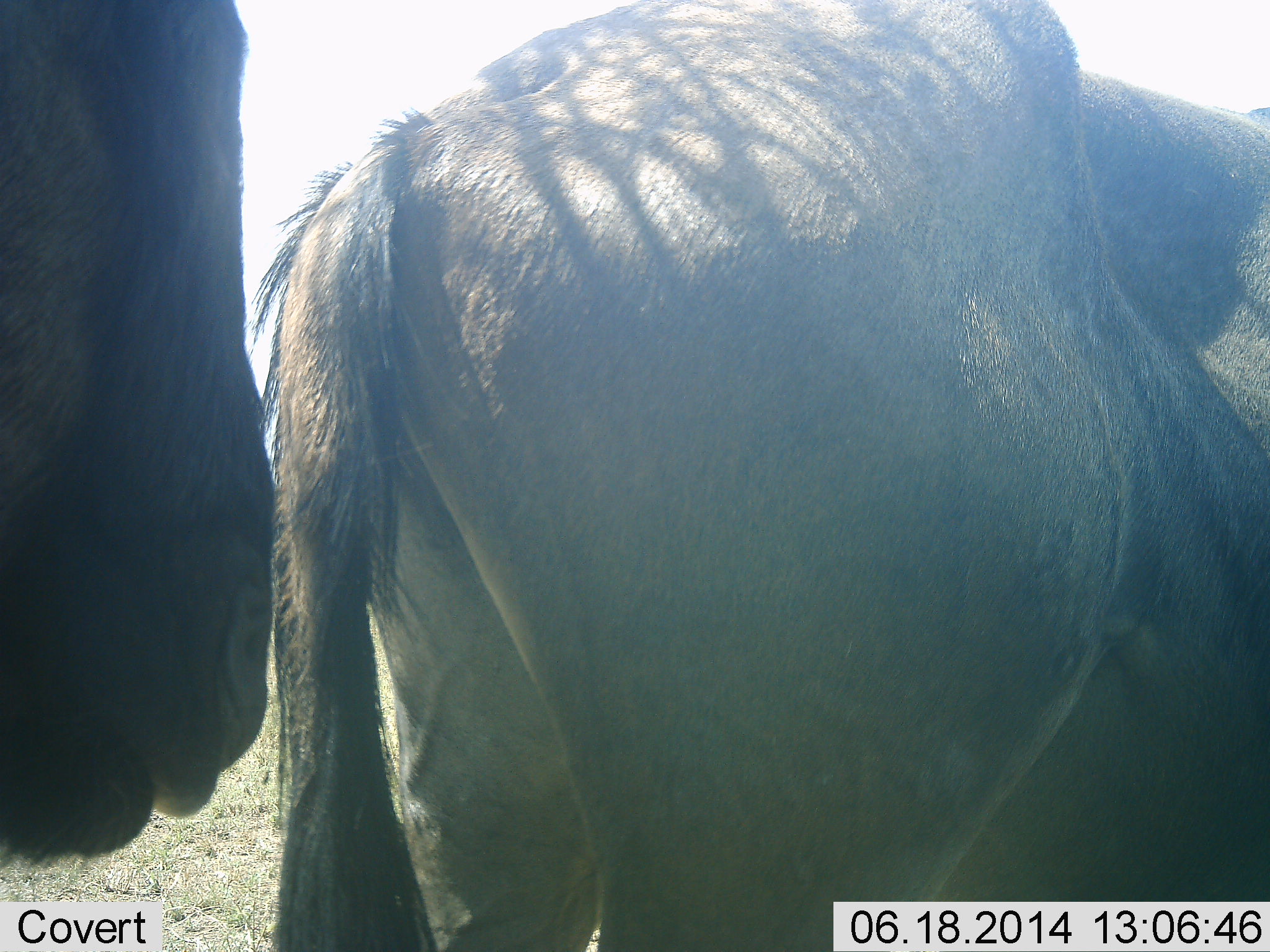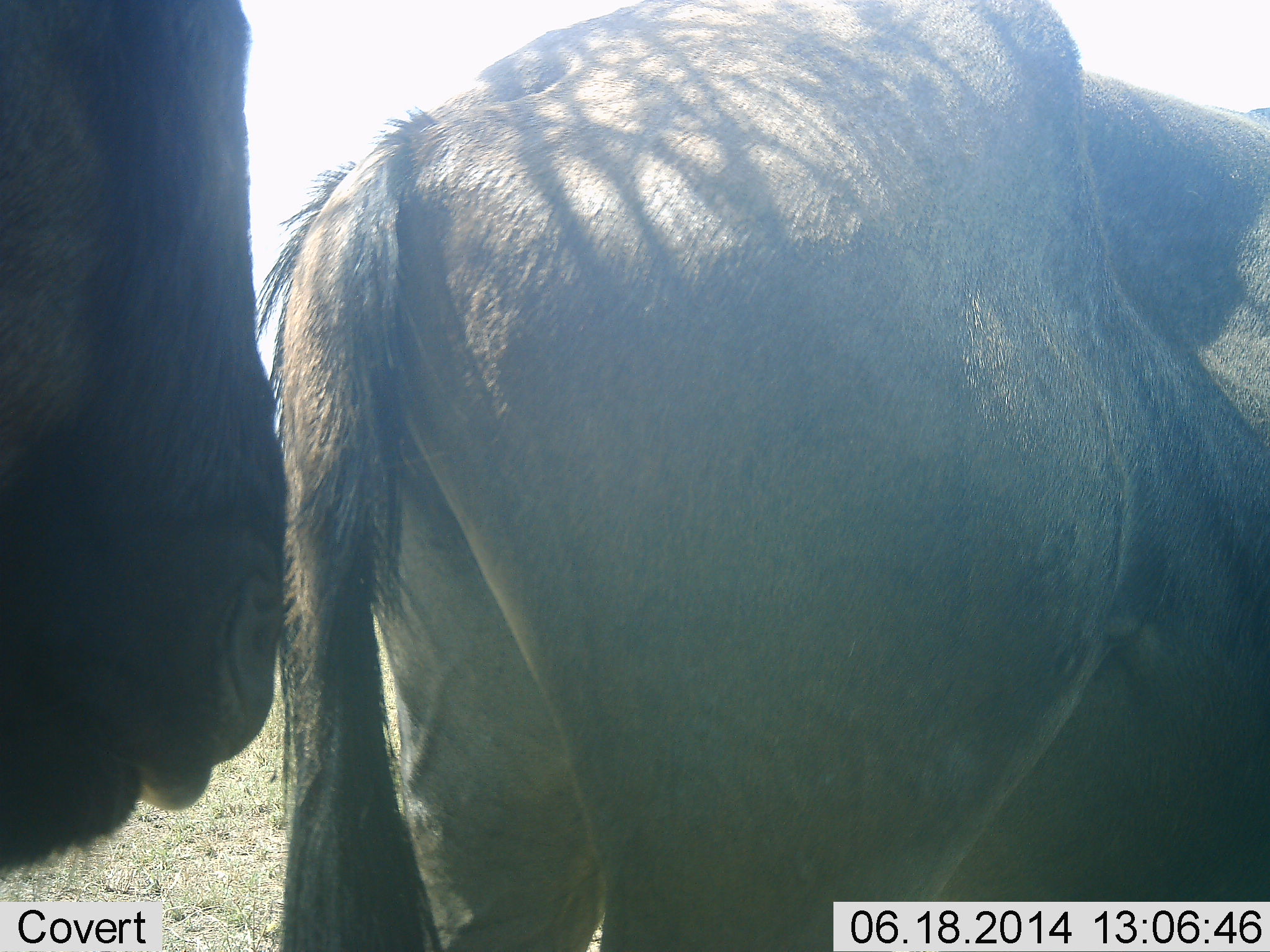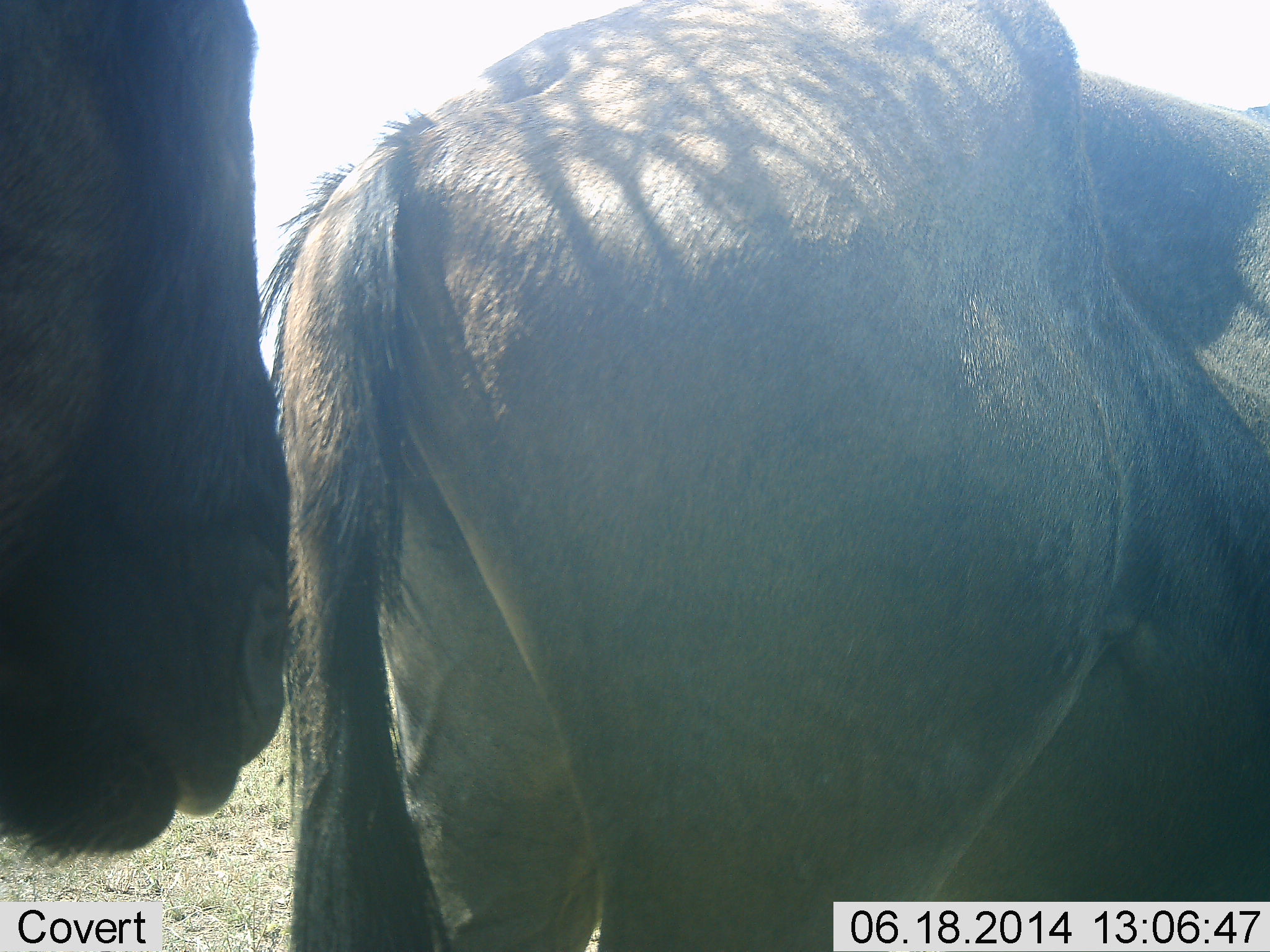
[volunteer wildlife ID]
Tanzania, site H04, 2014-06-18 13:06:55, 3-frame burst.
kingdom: Animalia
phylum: Chordata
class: Mammalia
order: Artiodactyla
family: Bovidae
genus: Connochaetes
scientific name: Connochaetes taurinus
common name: blue wildebeest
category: wildebeest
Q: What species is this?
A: Wildebeest (blue wildebeest) (Connochaetes taurinus).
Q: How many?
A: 2.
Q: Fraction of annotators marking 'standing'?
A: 100%.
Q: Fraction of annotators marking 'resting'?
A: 0%.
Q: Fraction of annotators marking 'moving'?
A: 0%.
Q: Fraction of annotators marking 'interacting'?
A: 0%.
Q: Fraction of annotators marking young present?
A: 0%.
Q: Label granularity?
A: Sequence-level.